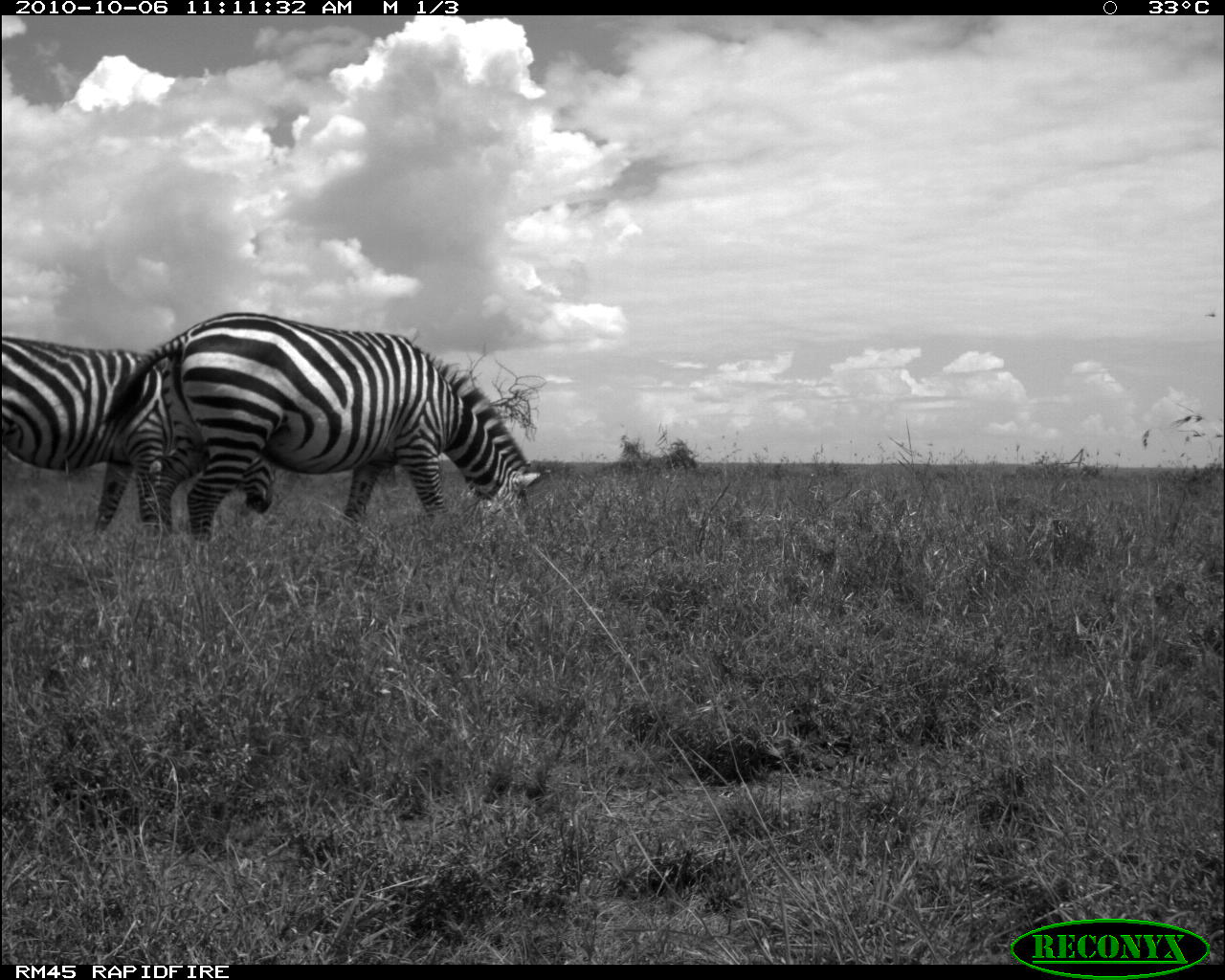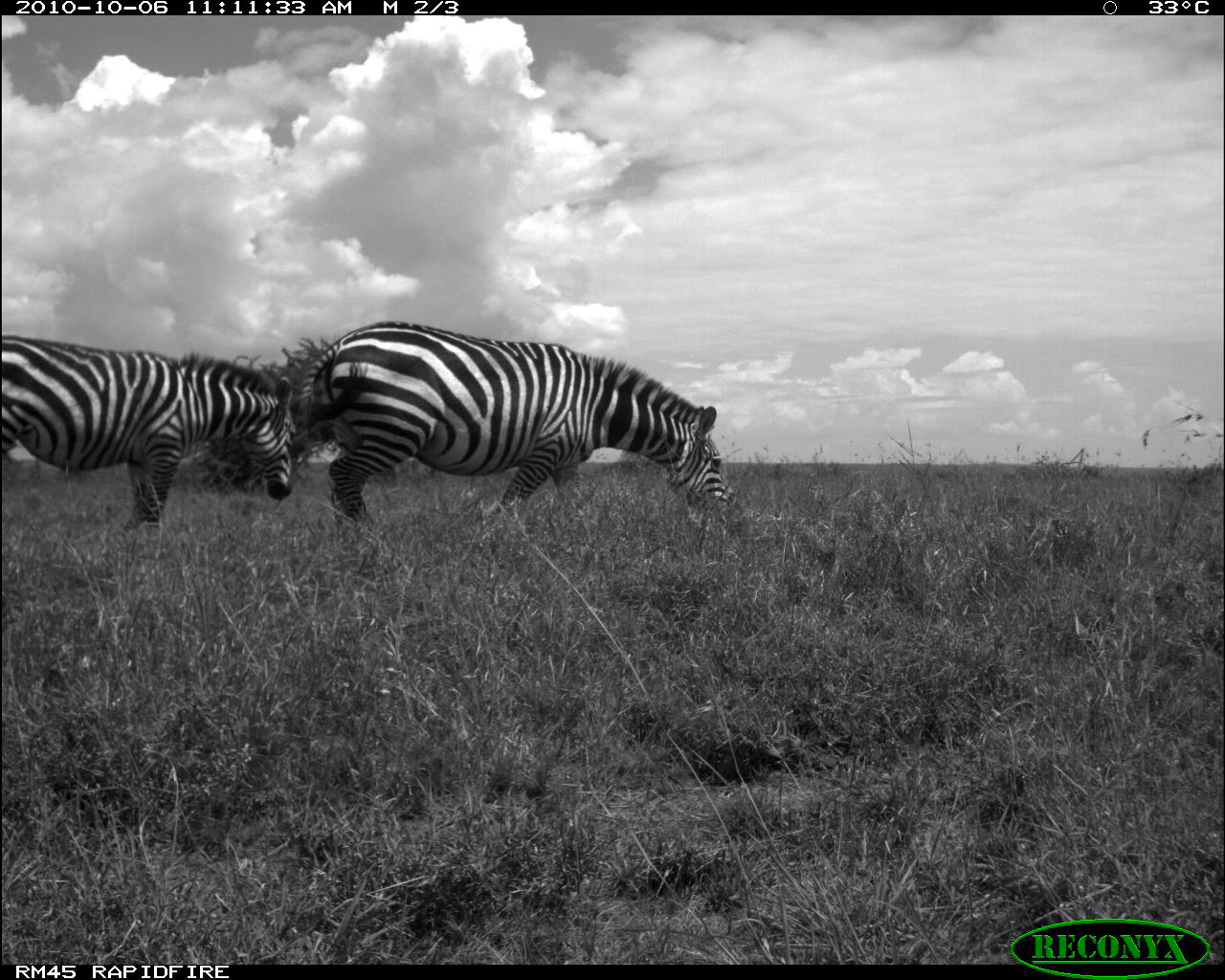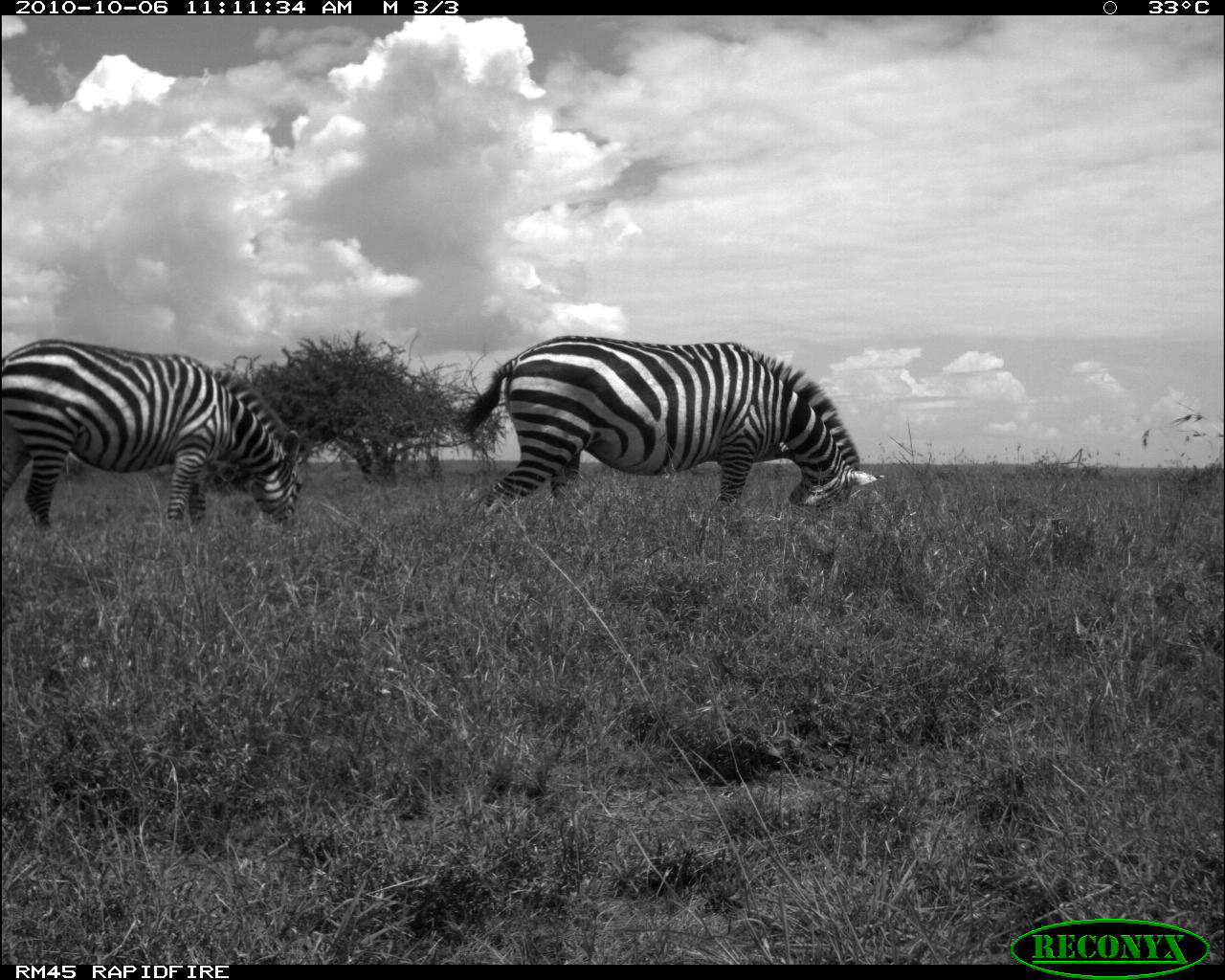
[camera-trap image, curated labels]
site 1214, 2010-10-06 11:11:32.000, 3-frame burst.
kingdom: Animalia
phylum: Chordata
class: Mammalia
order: Perissodactyla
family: Equidae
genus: Equus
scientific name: Equus quagga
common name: plains zebra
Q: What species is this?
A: Equus quagga (plains zebra).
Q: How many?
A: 2.